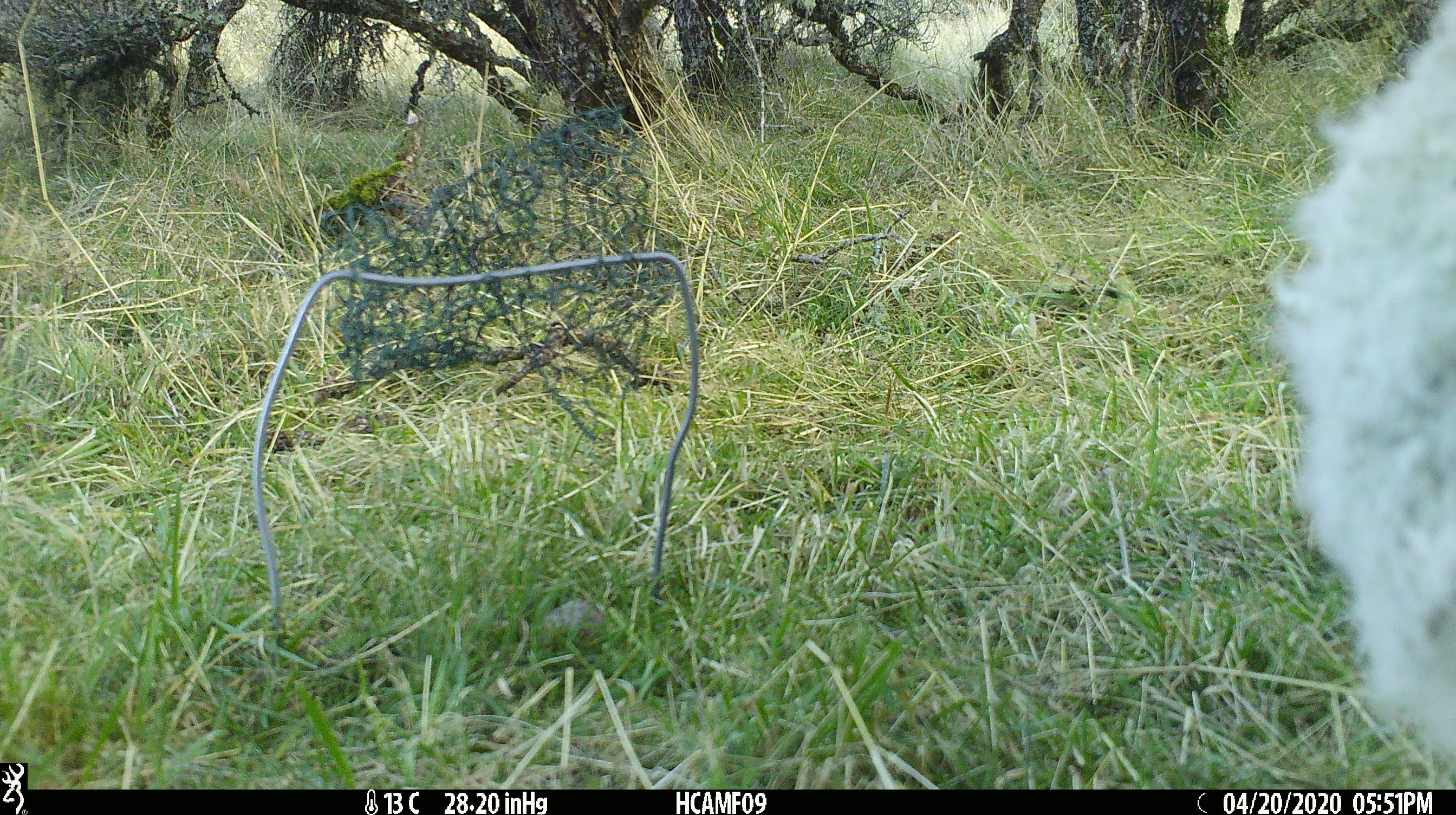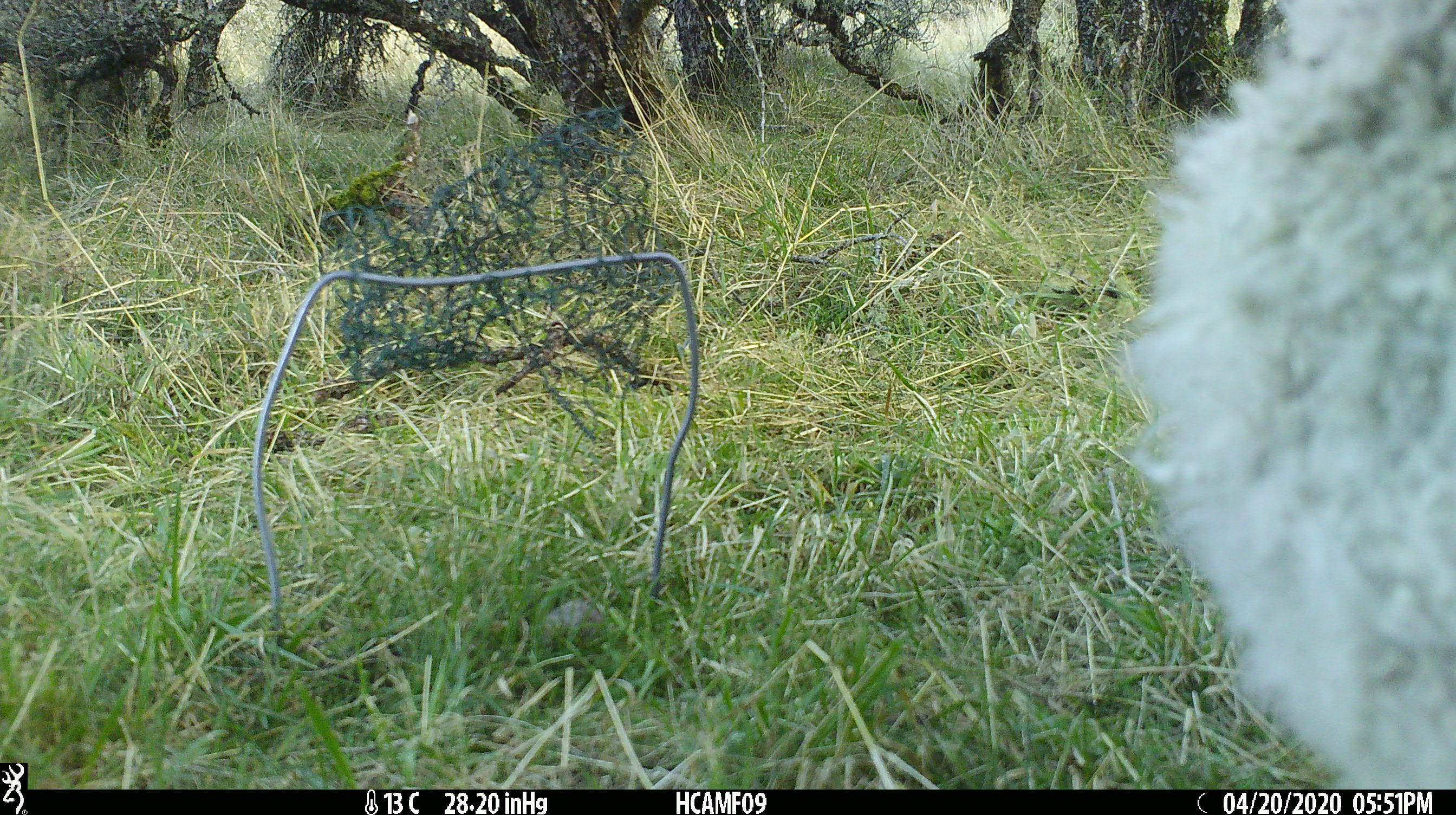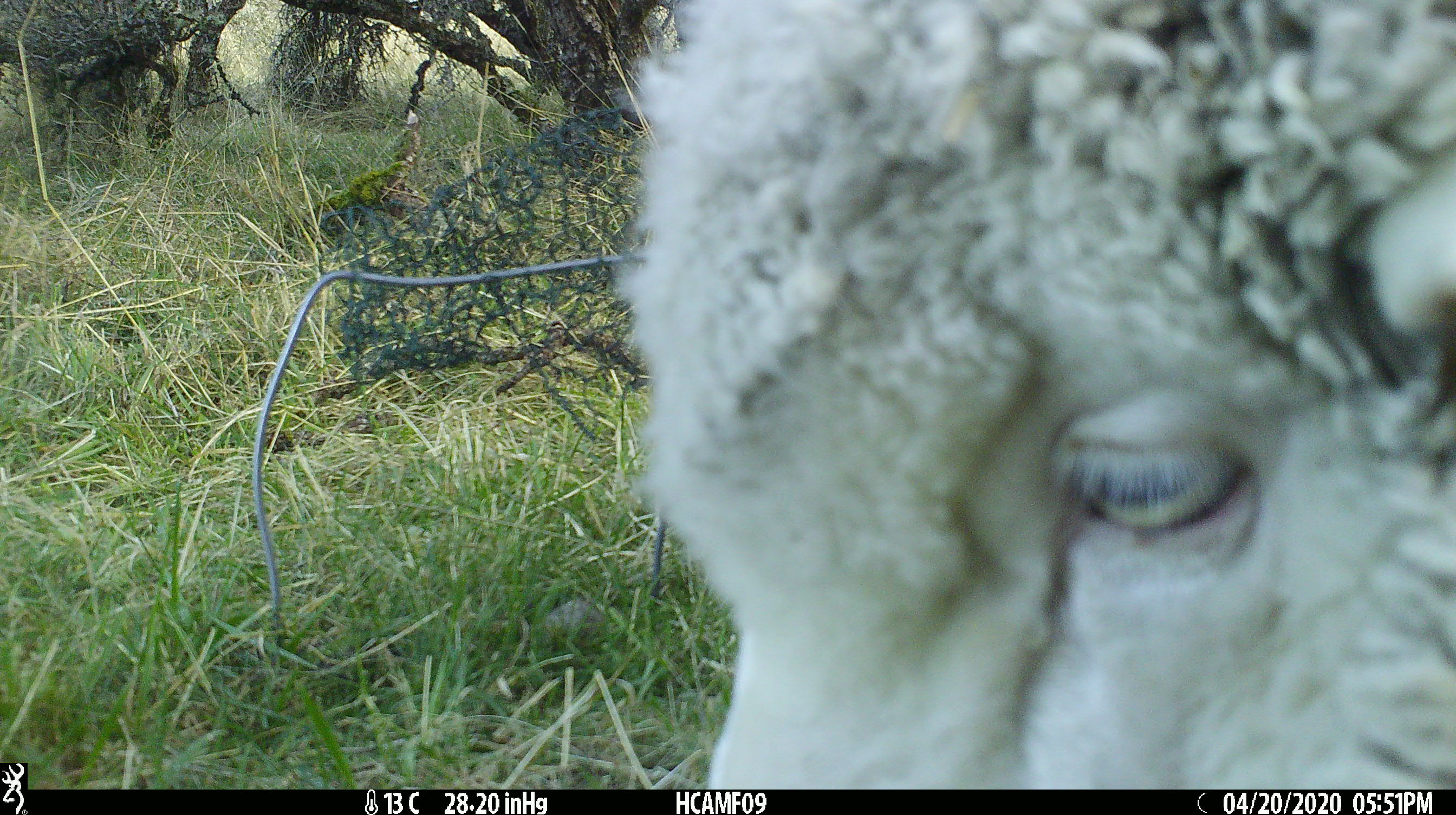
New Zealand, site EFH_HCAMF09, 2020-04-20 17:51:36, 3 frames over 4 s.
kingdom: Animalia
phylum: Chordata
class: Mammalia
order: Artiodactyla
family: Bovidae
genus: Ovis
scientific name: Ovis aries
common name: domestic sheep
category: sheep